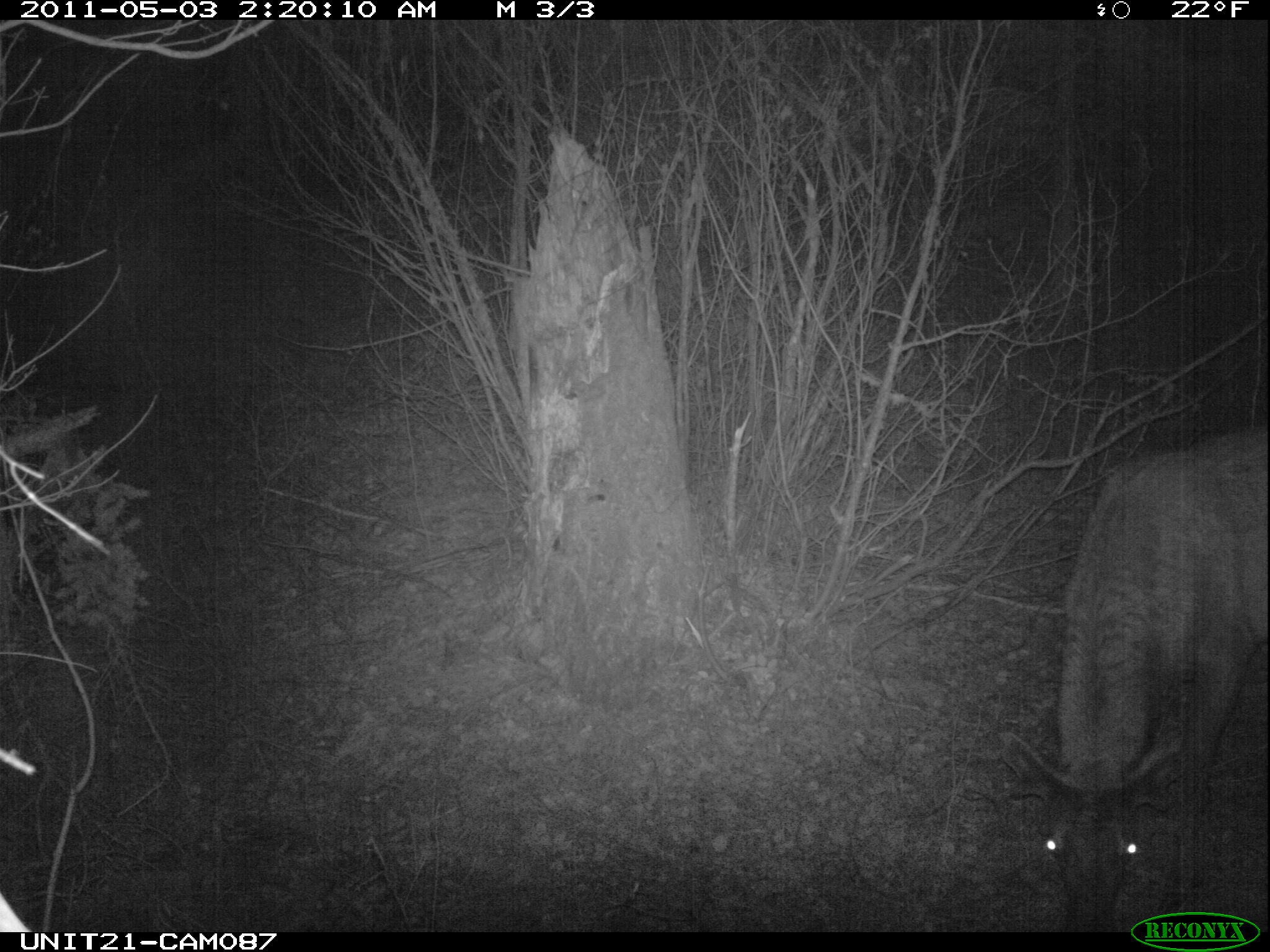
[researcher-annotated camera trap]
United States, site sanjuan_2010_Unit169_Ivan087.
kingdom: Animalia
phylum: Chordata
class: Mammalia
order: Artiodactyla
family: Cervidae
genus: Cervus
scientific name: Cervus elaphus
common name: red deer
Cervus elaphus (red deer).